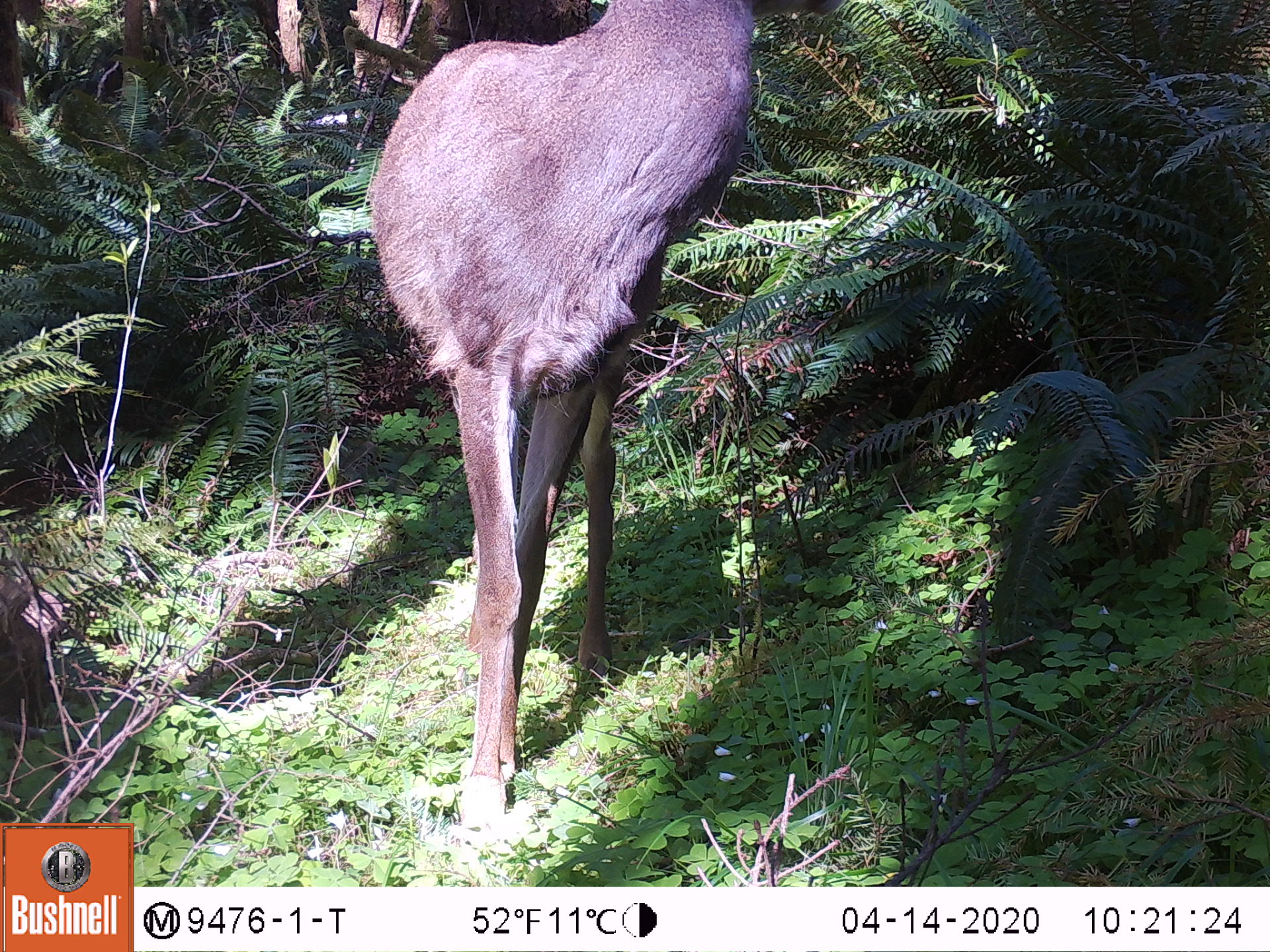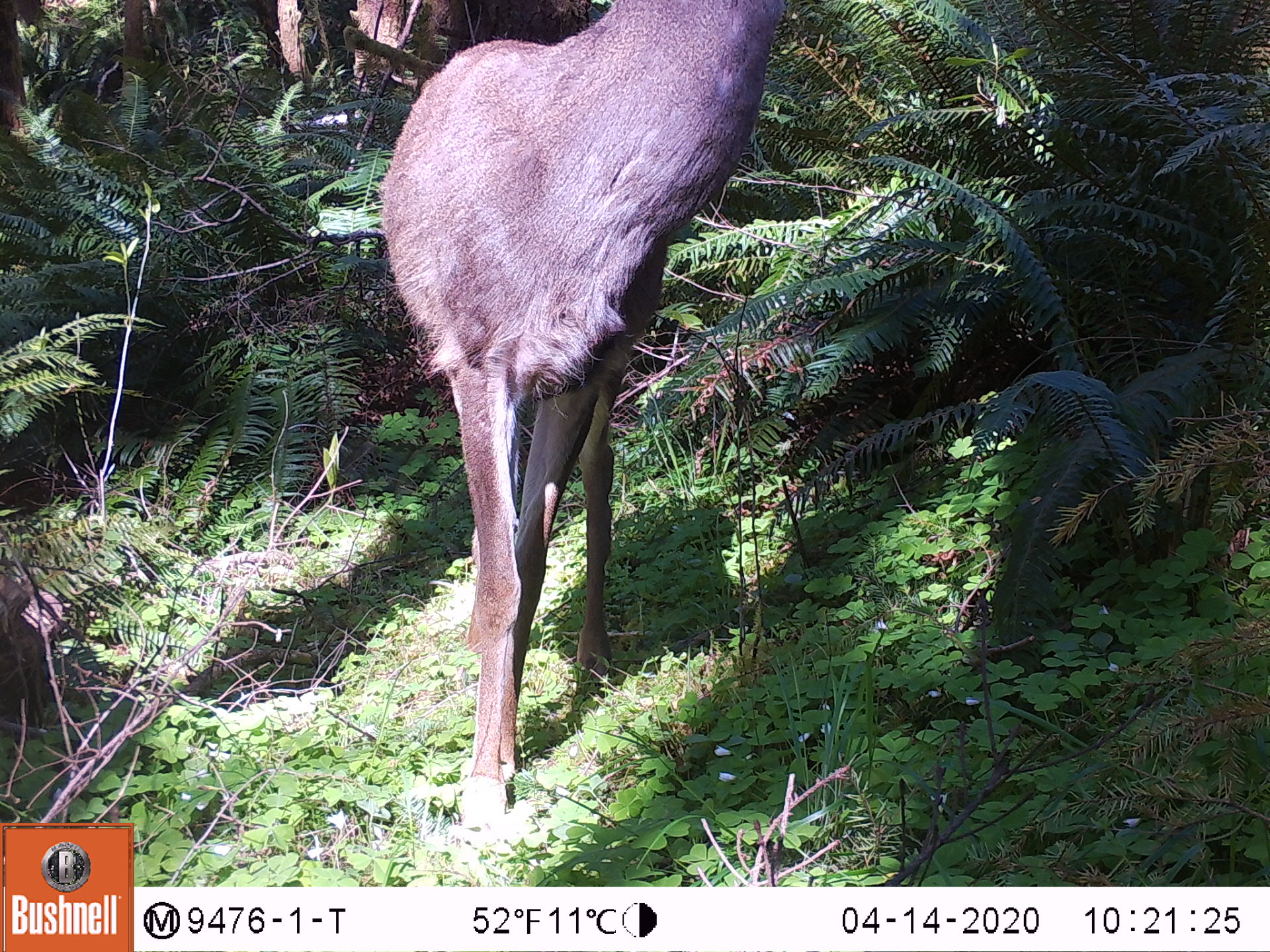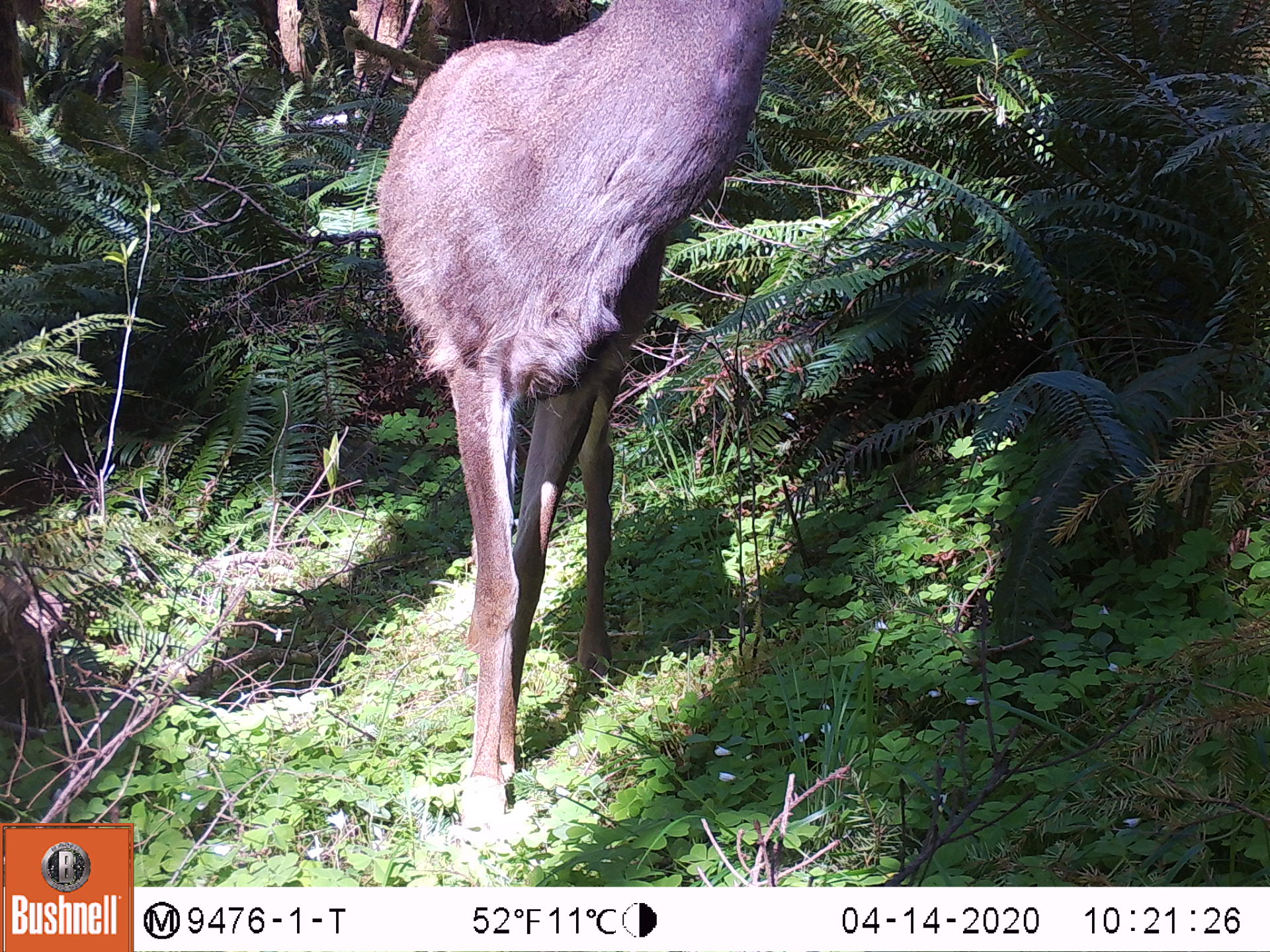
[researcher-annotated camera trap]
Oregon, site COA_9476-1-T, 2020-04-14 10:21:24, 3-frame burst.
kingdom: Animalia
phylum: Chordata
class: Mammalia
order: Artiodactyla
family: Cervidae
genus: Odocoileus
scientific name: Odocoileus hemionus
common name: black-tailed deer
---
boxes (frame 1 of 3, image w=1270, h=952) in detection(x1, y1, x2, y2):
black-tailed deer: detection(340, 1, 779, 823)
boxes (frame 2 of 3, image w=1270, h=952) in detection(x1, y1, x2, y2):
black-tailed deer: detection(375, 0, 818, 835)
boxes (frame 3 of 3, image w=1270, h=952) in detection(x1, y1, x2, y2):
black-tailed deer: detection(369, 0, 799, 840)